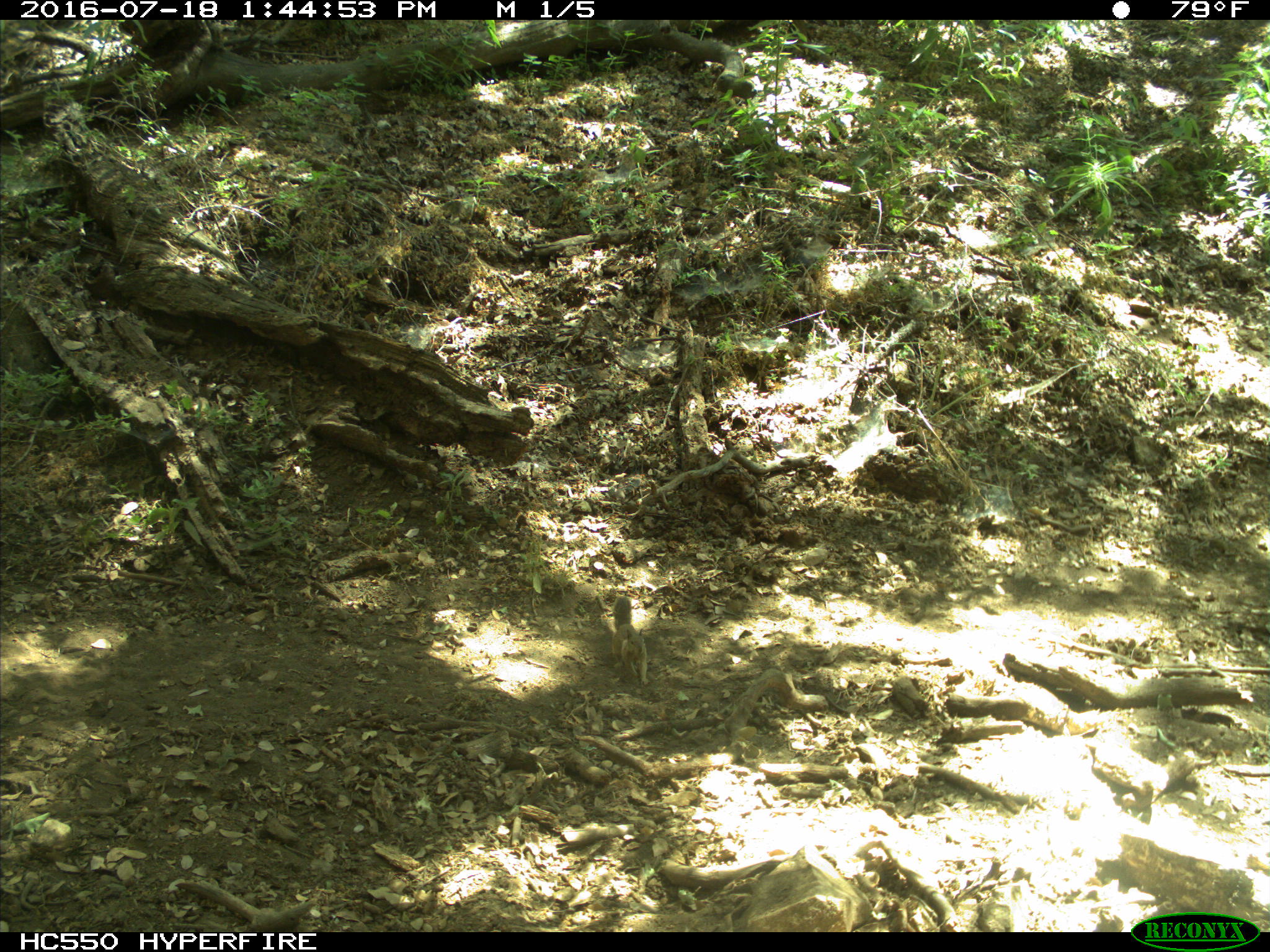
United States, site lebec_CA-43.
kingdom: Animalia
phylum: Chordata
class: Mammalia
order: Rodentia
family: Sciuridae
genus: Otospermophilus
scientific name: Otospermophilus beecheyi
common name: california ground squirrel